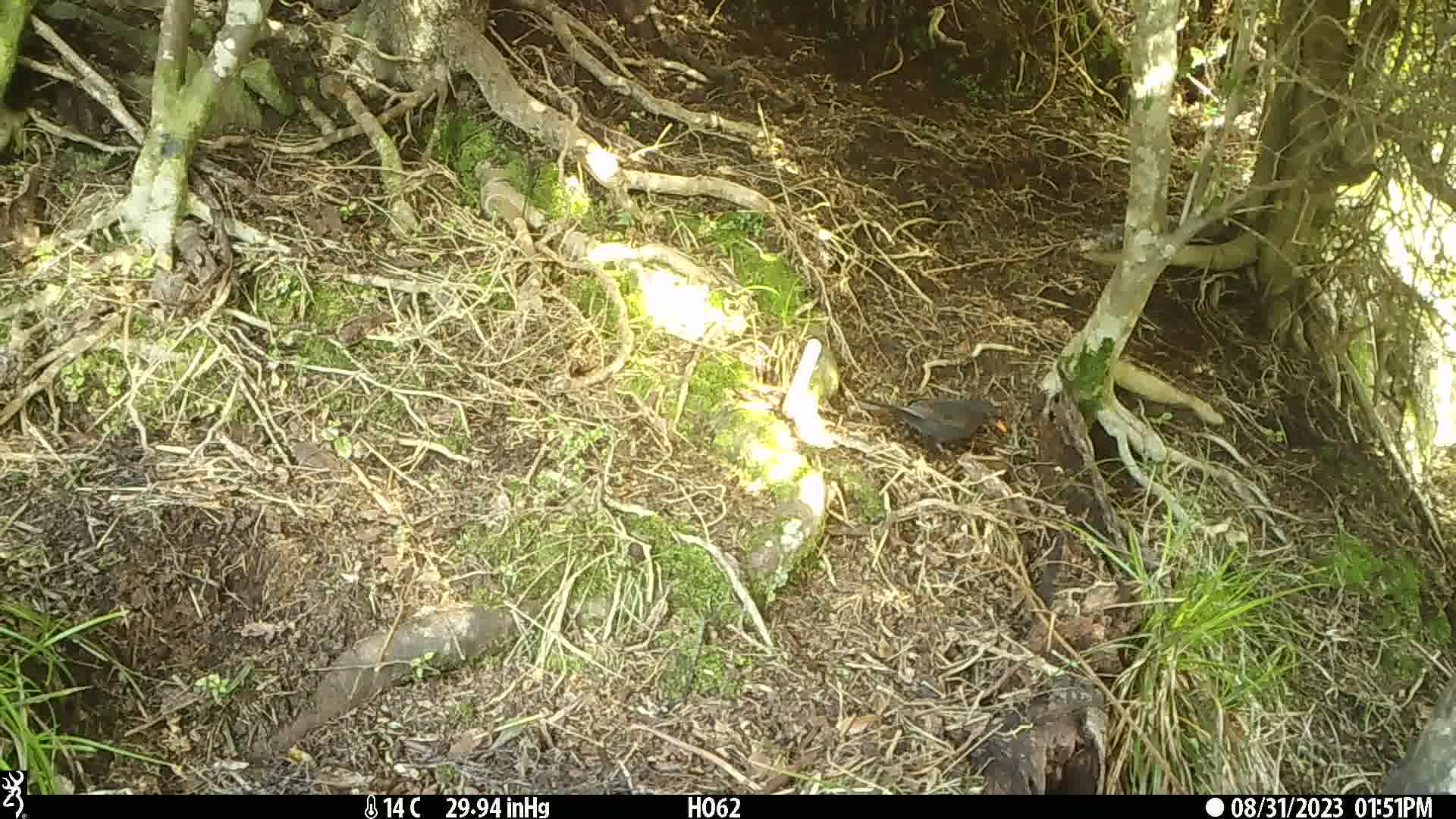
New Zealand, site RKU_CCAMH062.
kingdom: Animalia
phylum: Chordata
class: Aves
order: Passeriformes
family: Turdidae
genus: Turdus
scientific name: Turdus merula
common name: eurasian blackbird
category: blackbird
Blackbird (eurasian blackbird) (Turdus merula).